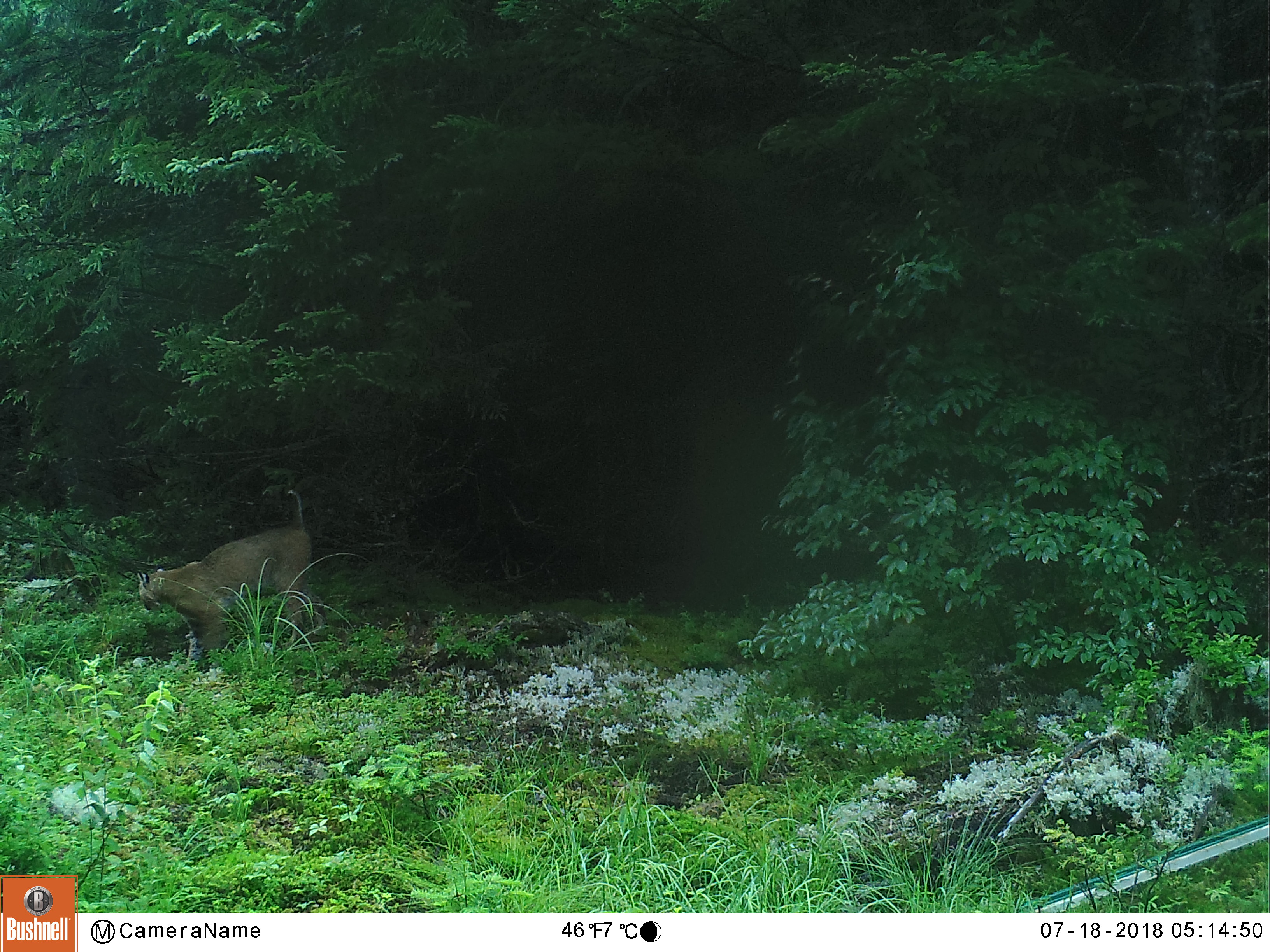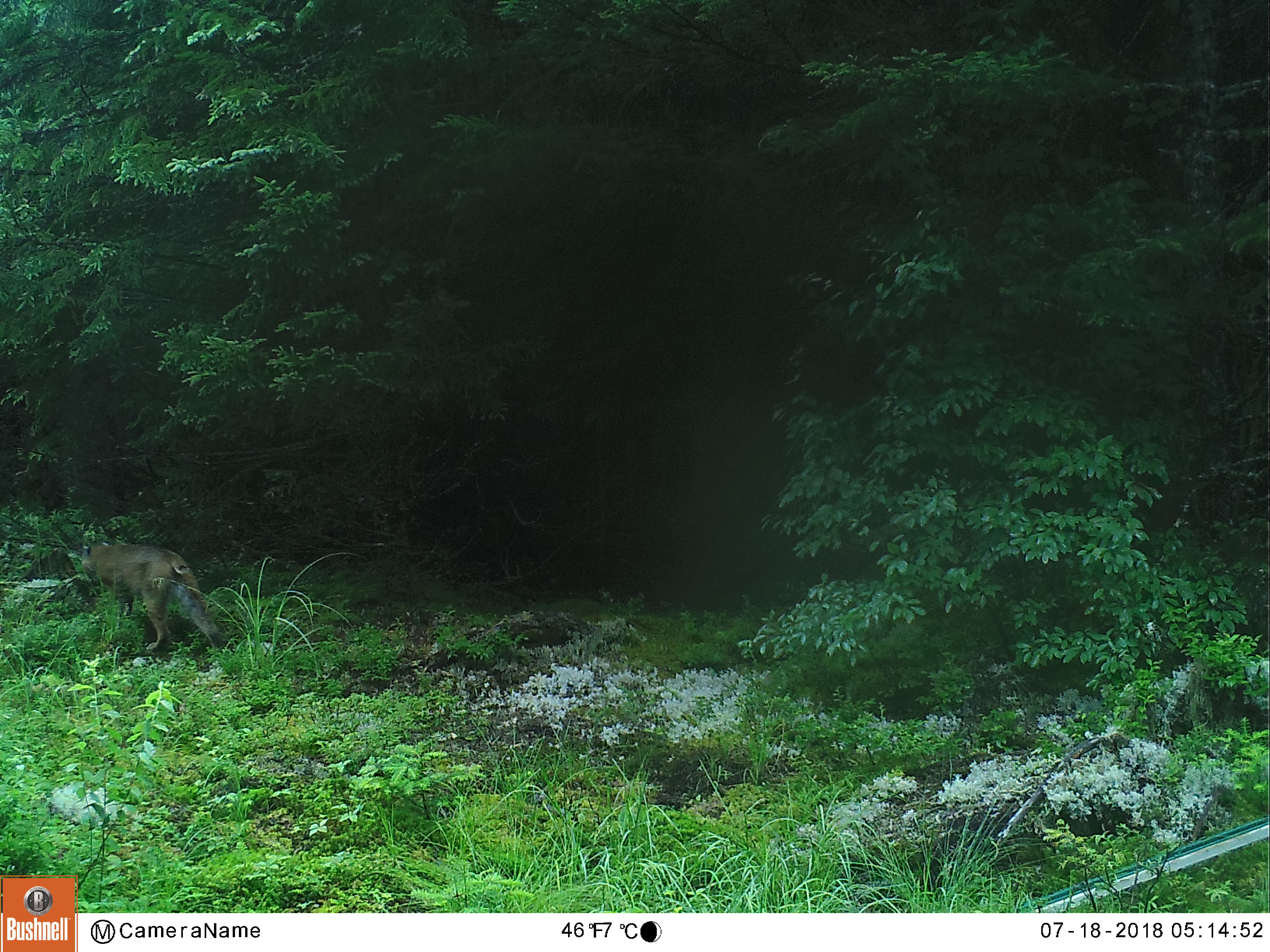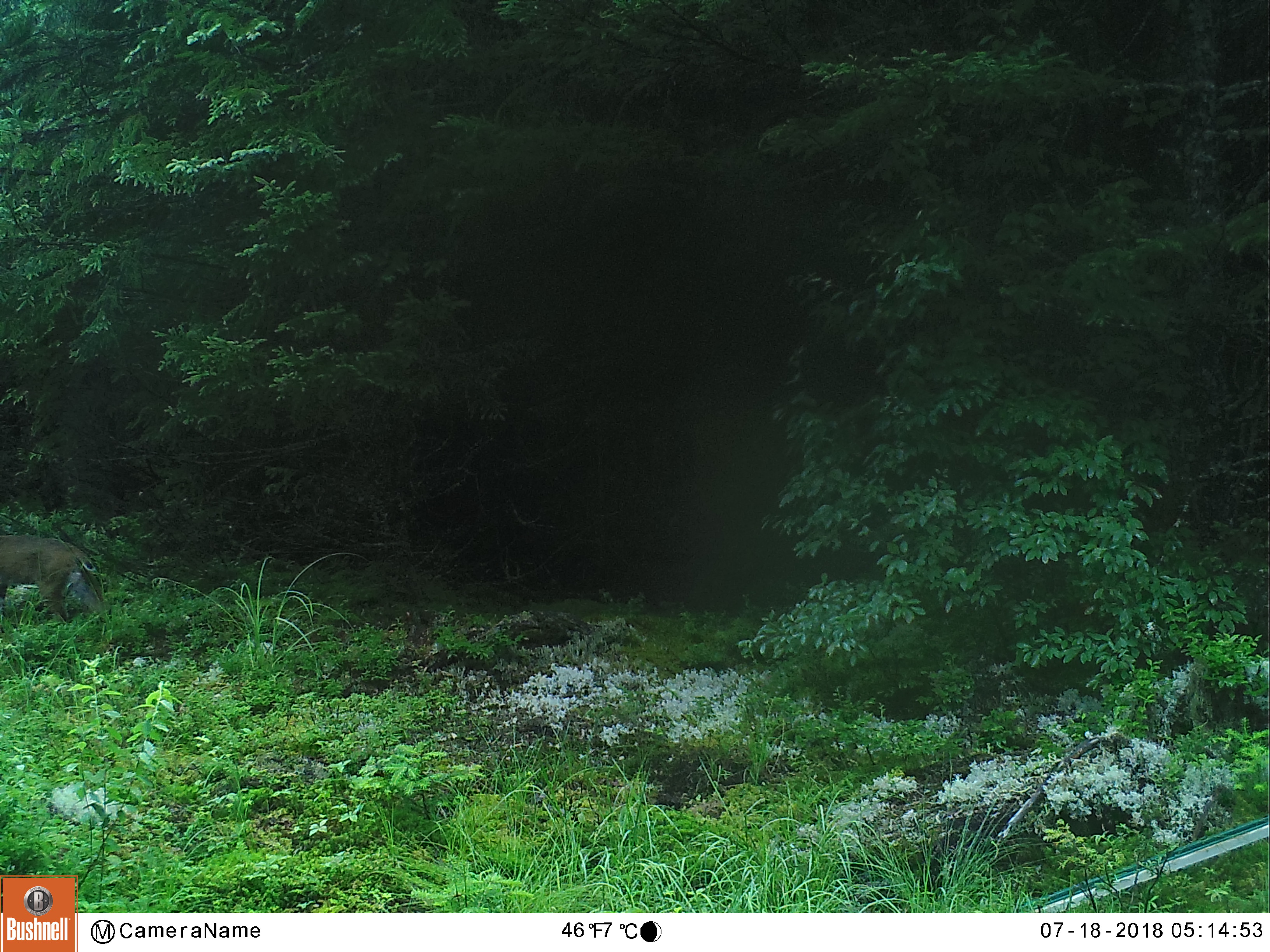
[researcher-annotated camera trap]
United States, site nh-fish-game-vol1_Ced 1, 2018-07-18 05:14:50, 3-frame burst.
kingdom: Animalia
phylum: Chordata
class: Mammalia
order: Carnivora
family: Felidae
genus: Lynx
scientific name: Lynx rufus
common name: bobcat